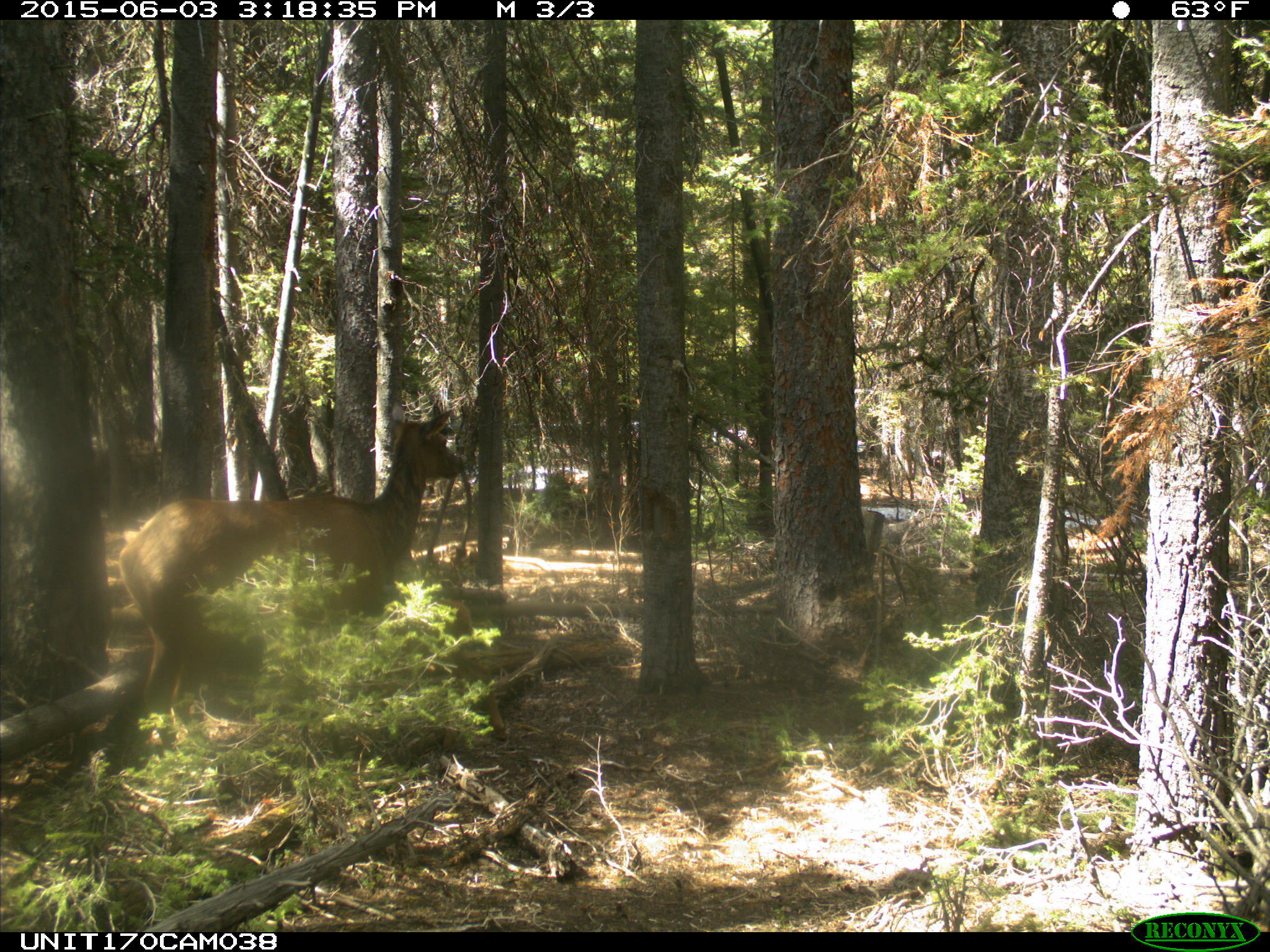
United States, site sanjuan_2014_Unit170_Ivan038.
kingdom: Animalia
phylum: Chordata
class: Mammalia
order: Artiodactyla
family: Cervidae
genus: Cervus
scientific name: Cervus elaphus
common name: red deer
Cervus elaphus (red deer).